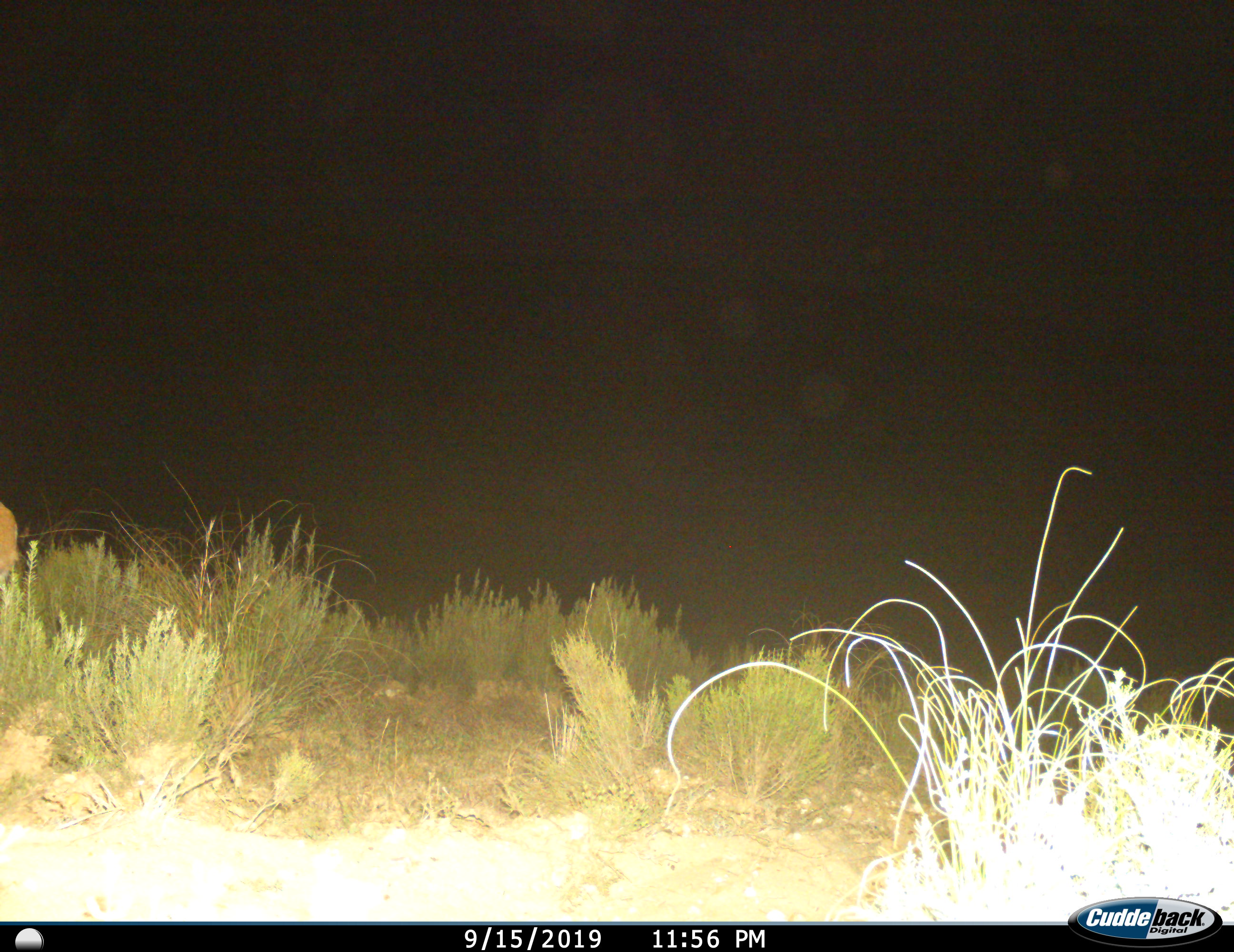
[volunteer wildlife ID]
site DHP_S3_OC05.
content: unidentified animal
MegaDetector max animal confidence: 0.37